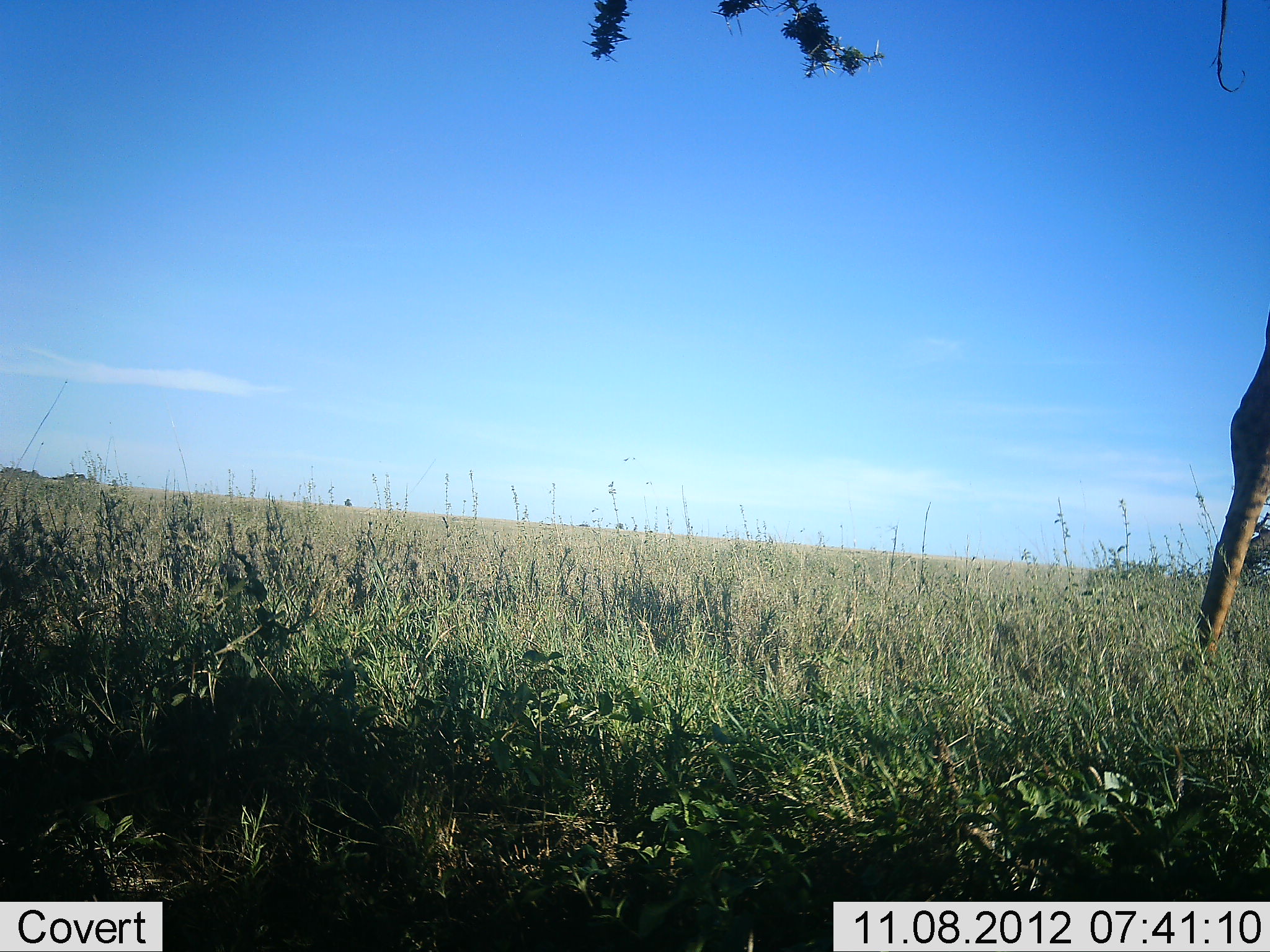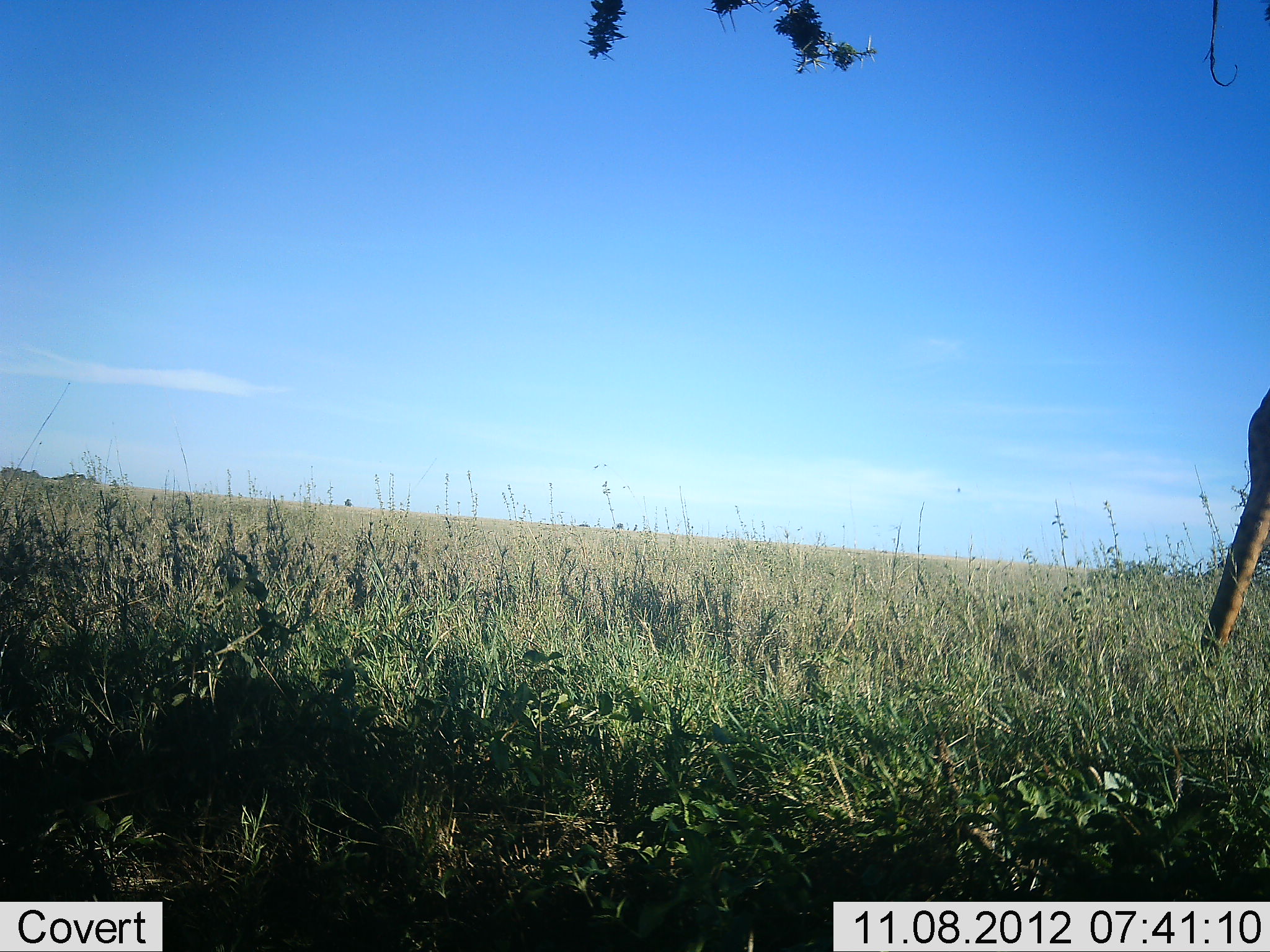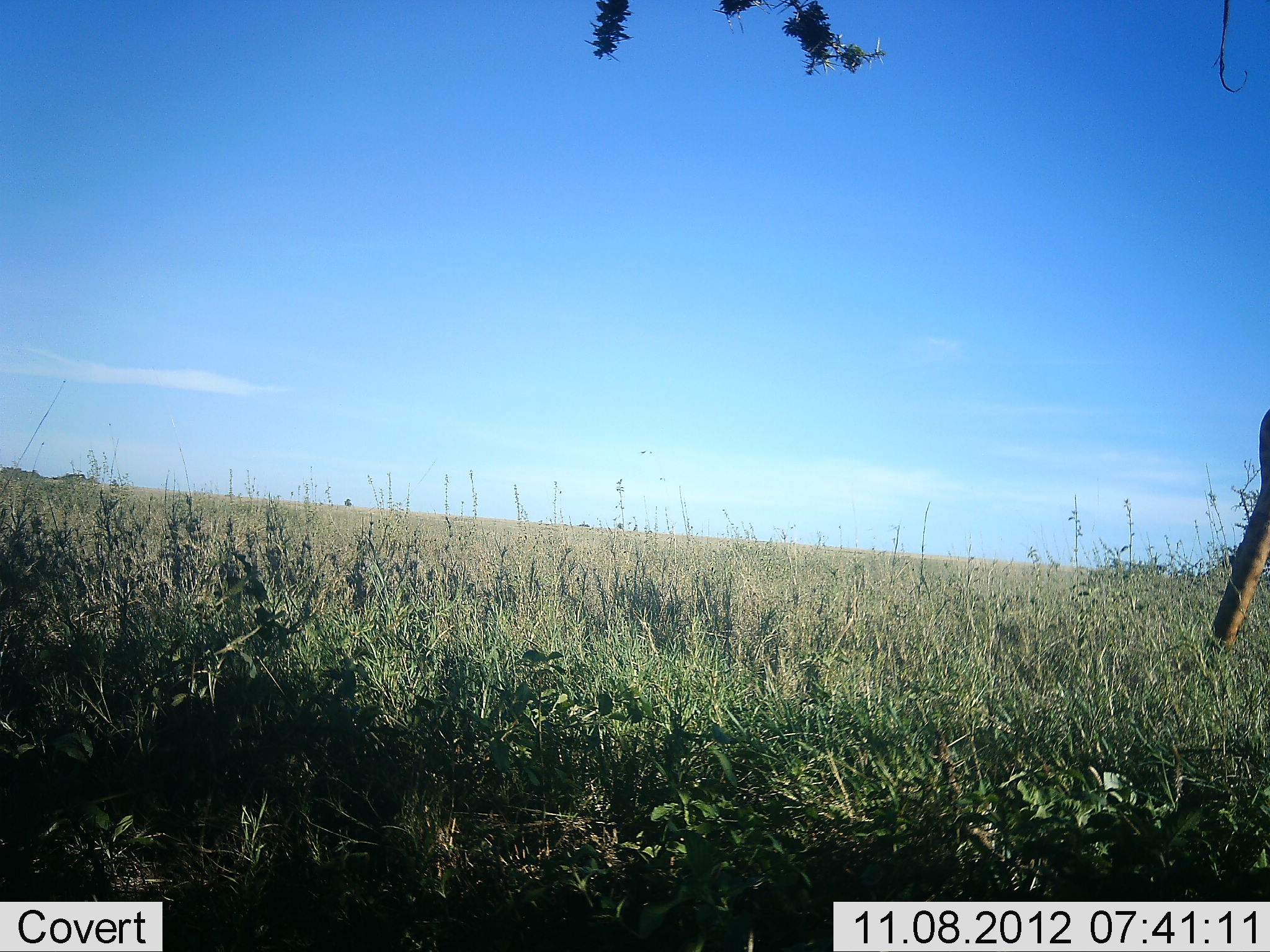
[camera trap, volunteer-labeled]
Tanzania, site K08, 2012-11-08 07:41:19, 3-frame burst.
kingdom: Animalia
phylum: Chordata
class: Mammalia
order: Artiodactyla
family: Giraffidae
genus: Giraffa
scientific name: Giraffa camelopardalis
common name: giraffe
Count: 1.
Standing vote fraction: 50%.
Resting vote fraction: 0%.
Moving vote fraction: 40%.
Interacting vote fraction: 0%.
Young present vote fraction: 0%.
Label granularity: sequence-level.